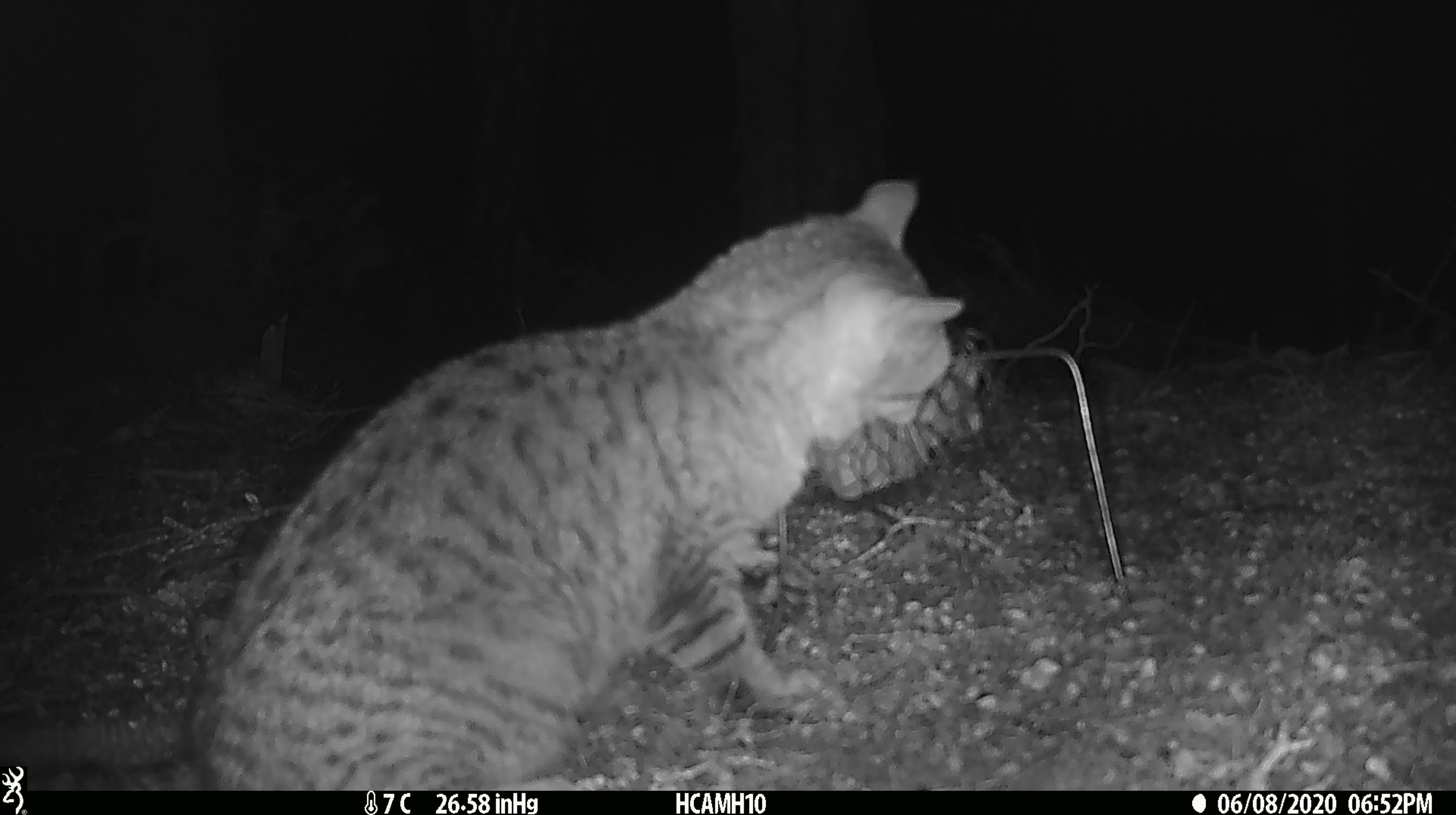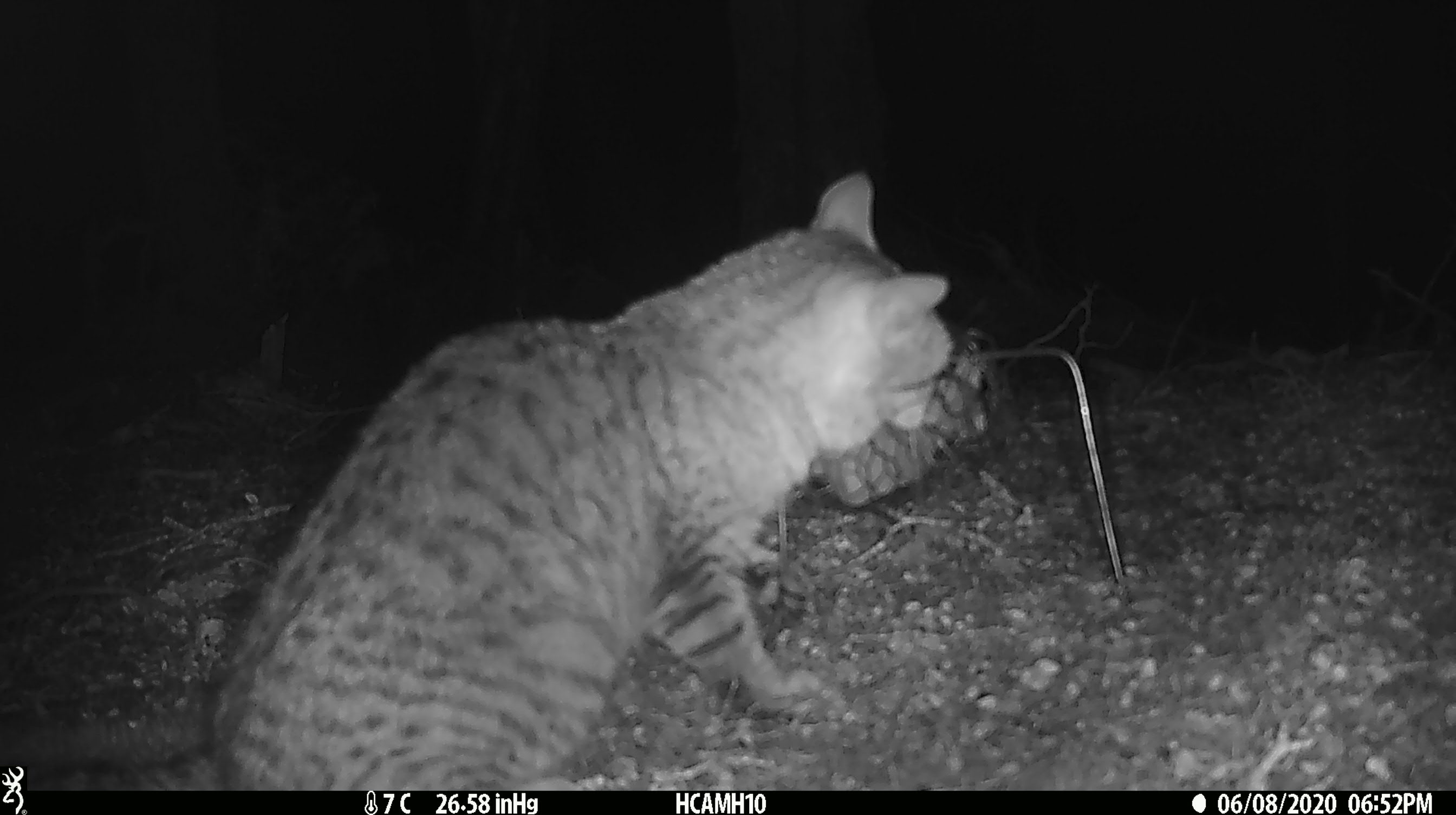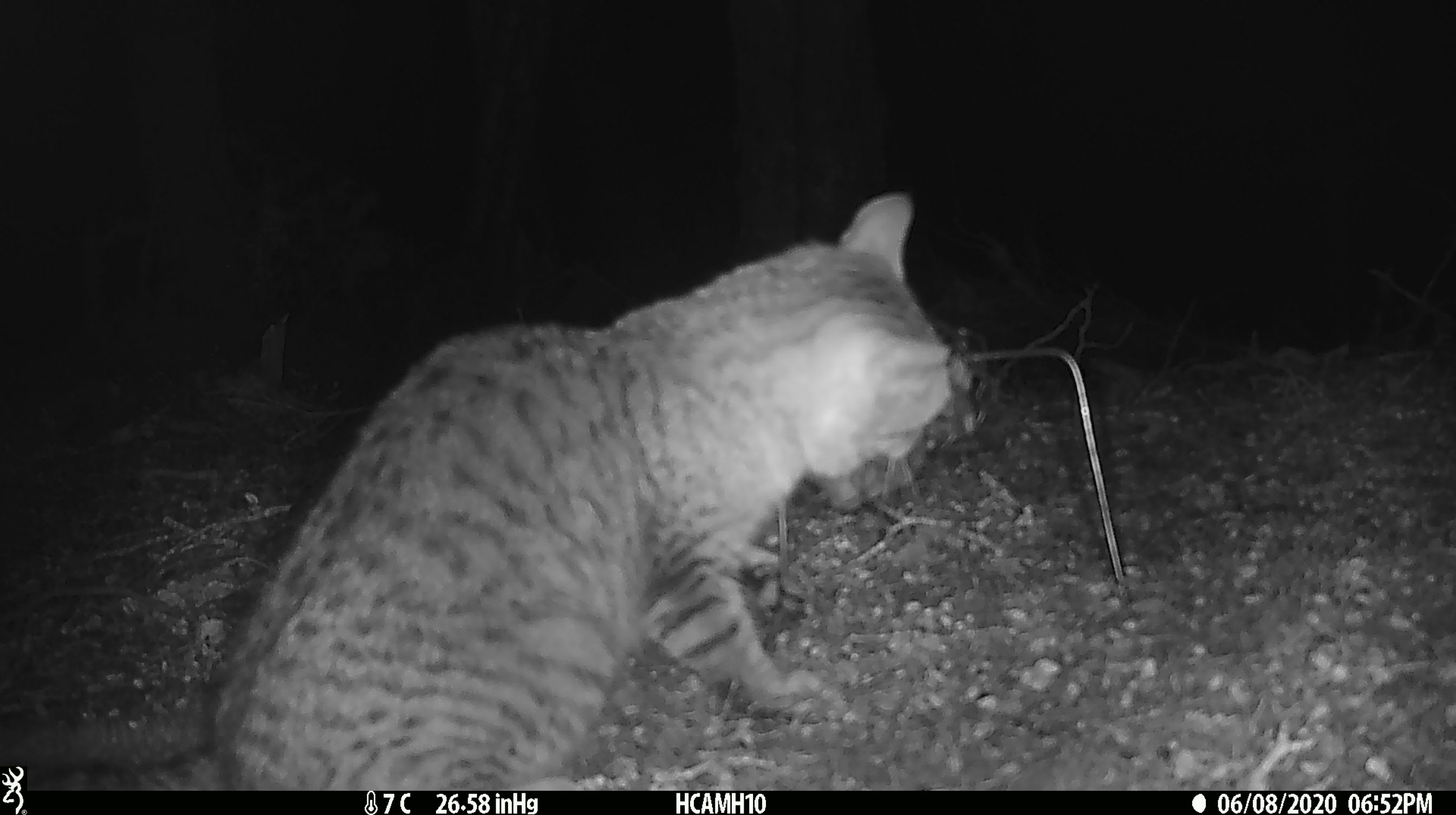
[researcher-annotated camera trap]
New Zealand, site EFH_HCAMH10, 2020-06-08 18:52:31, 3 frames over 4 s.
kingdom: Animalia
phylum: Chordata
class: Mammalia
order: Carnivora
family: Felidae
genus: Felis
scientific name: Felis catus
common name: domestic cat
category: cat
Cat (domestic cat) (Felis catus).